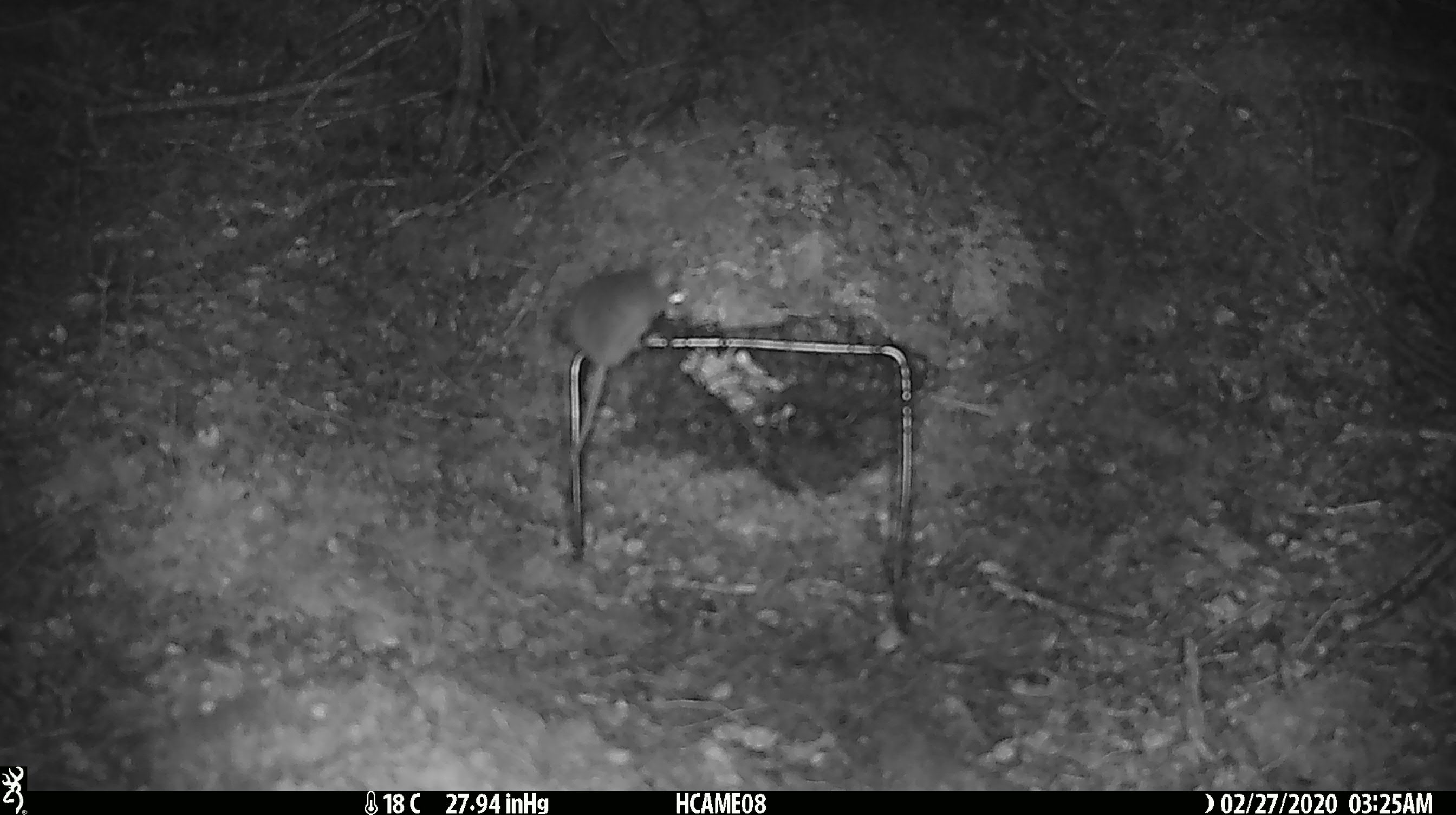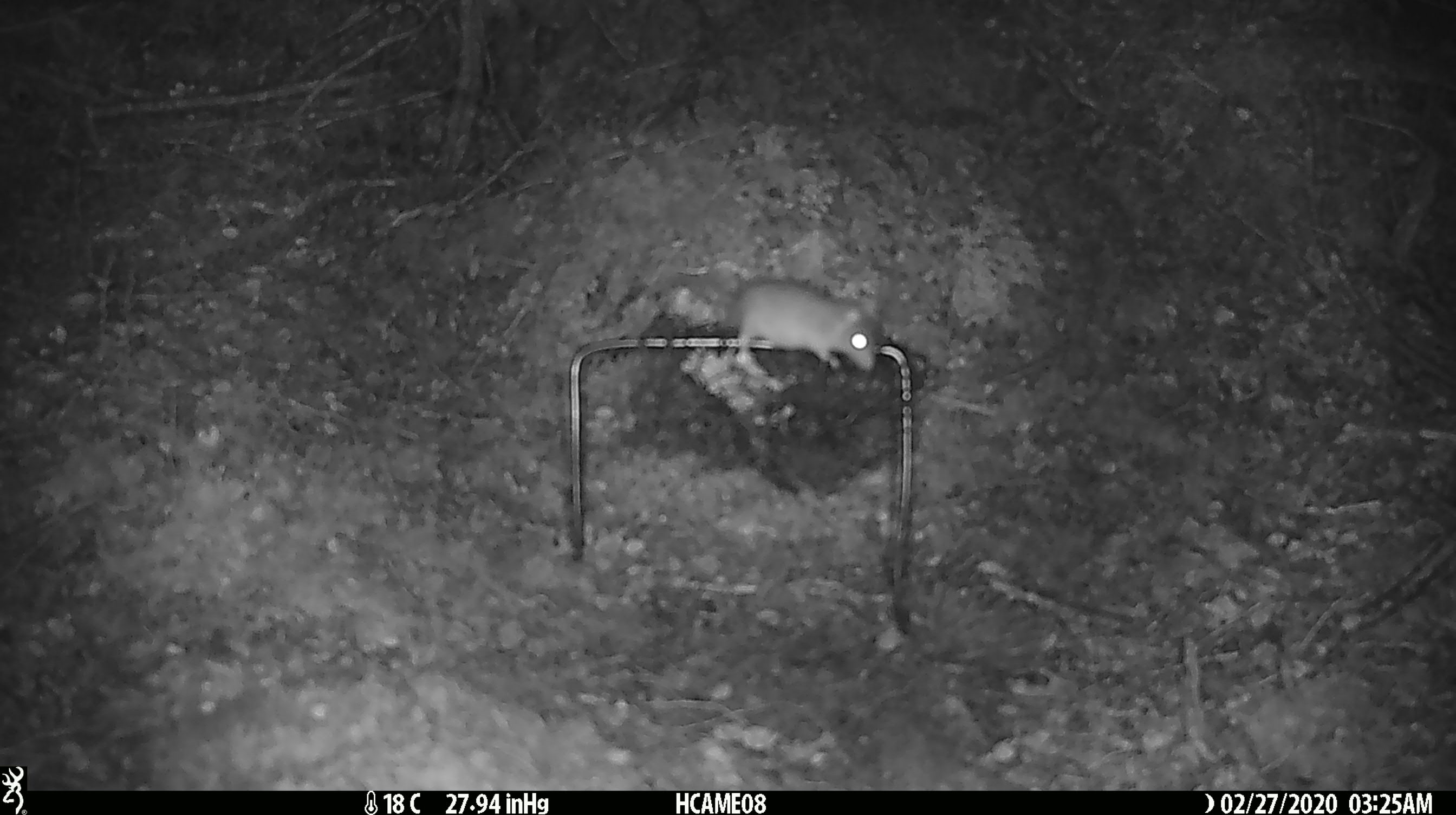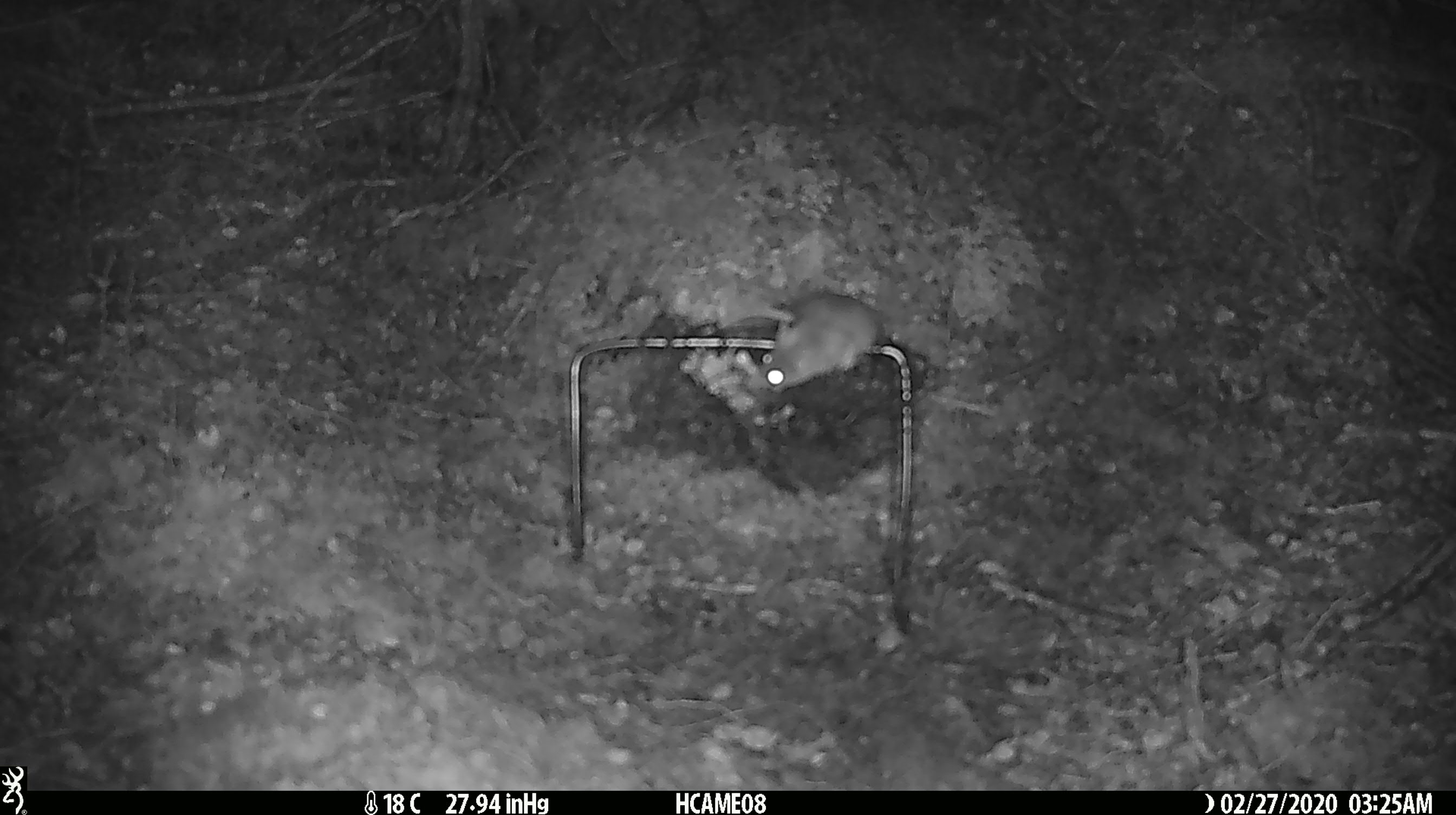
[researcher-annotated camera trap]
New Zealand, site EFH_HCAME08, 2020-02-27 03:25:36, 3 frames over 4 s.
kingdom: Animalia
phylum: Chordata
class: Mammalia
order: Rodentia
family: Muridae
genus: Mus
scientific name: Mus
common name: mouse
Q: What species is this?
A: Mouse (Mus).